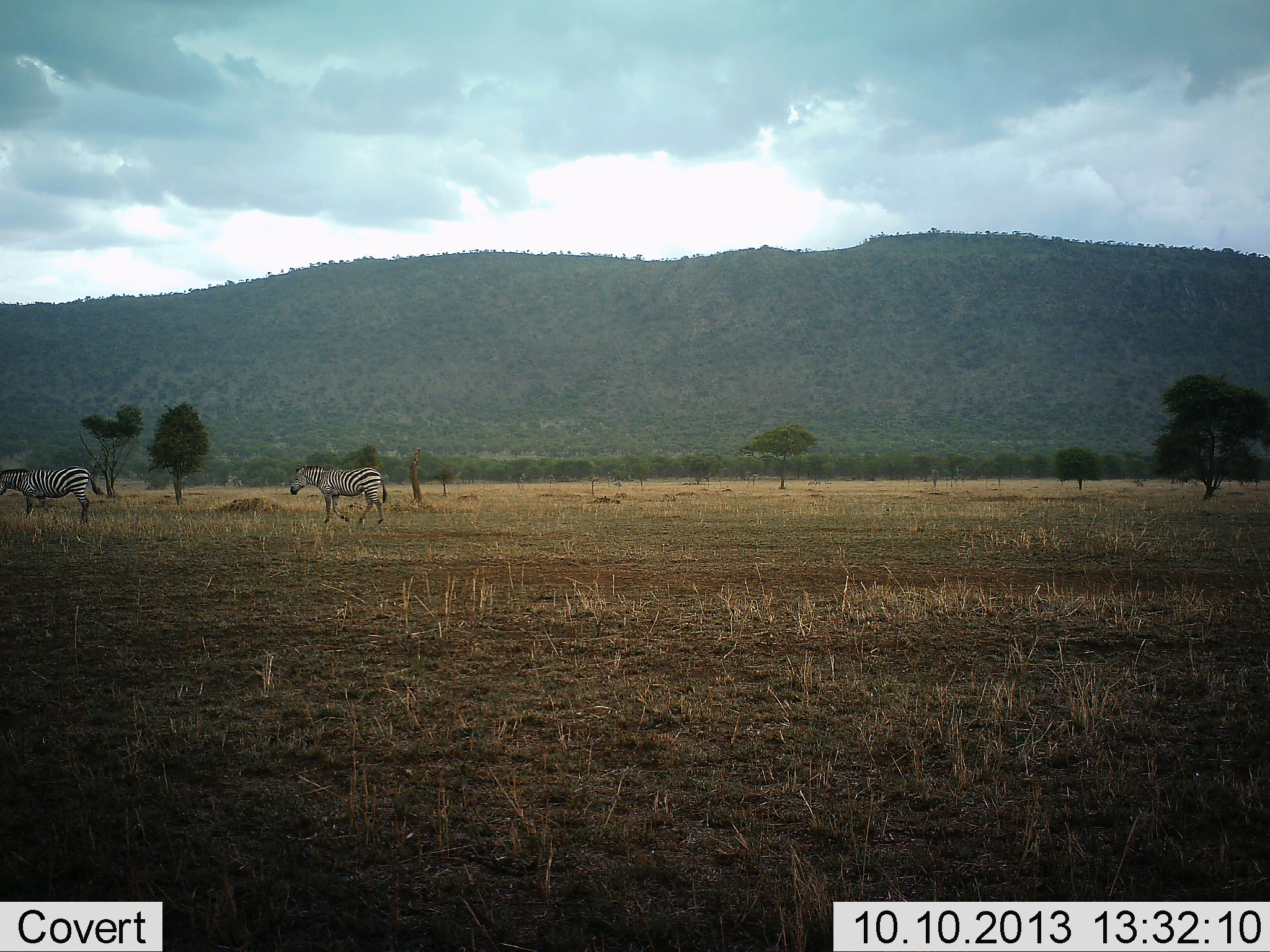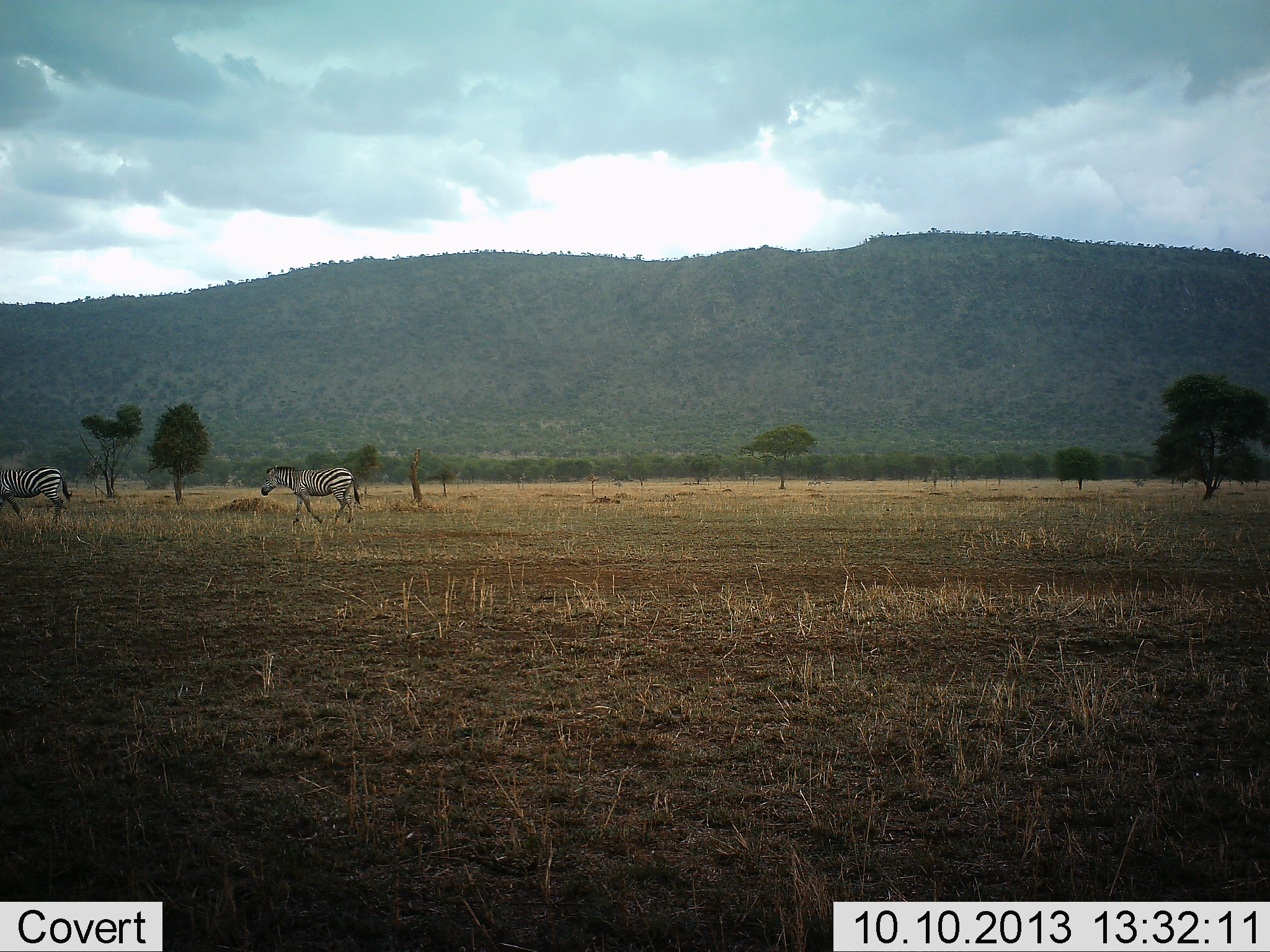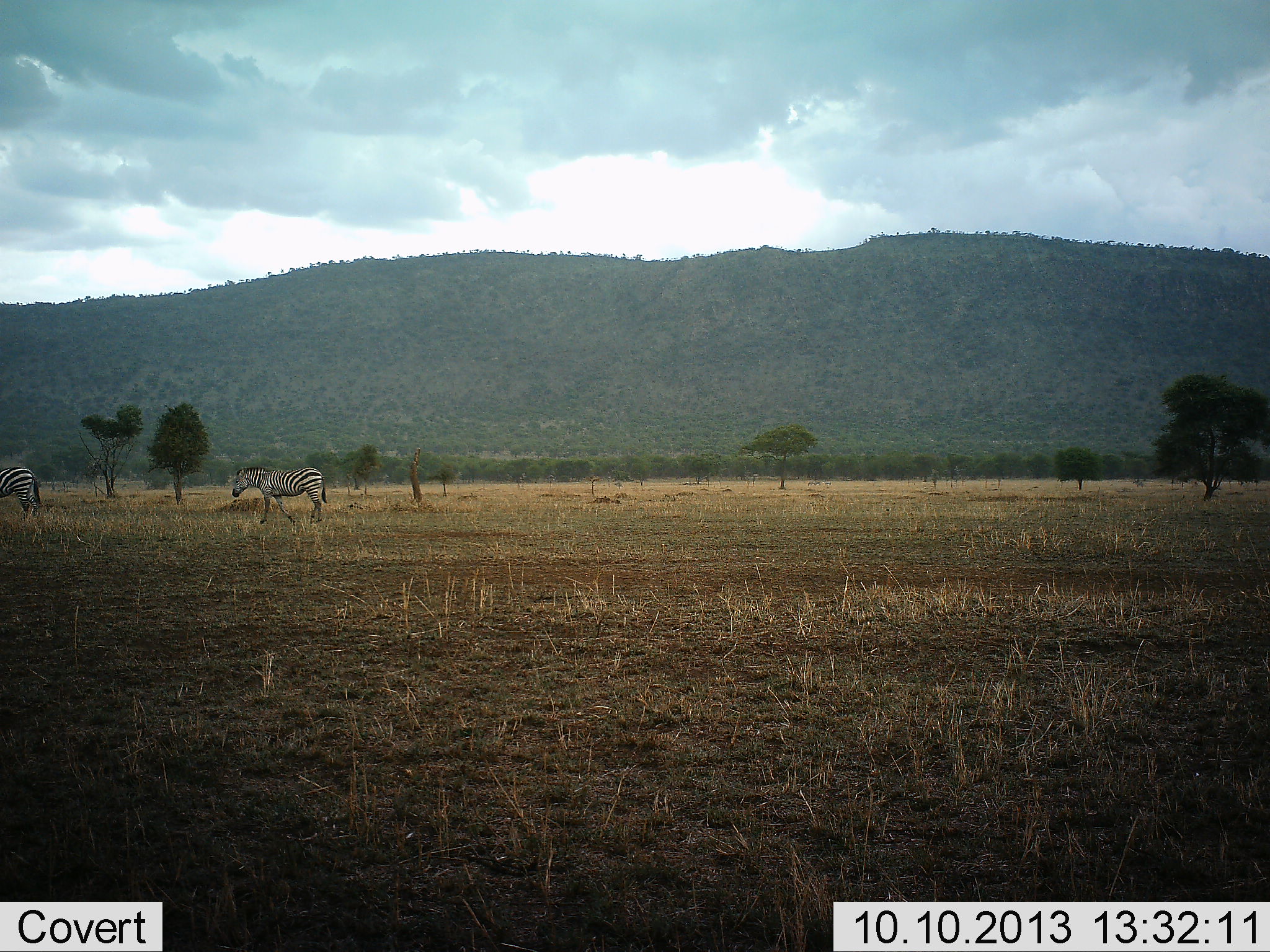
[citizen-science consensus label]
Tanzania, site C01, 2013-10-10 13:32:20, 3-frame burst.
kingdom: Animalia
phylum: Chordata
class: Mammalia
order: Perissodactyla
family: Equidae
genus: Equus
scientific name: Equus quagga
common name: plains zebra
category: zebra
Zebra (plains zebra) (Equus quagga), count 2. Behavior (volunteer vote fractions): standing 11%, resting 0%, moving 100%, interacting 5%. Young present (vote fraction): 5%. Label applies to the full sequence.